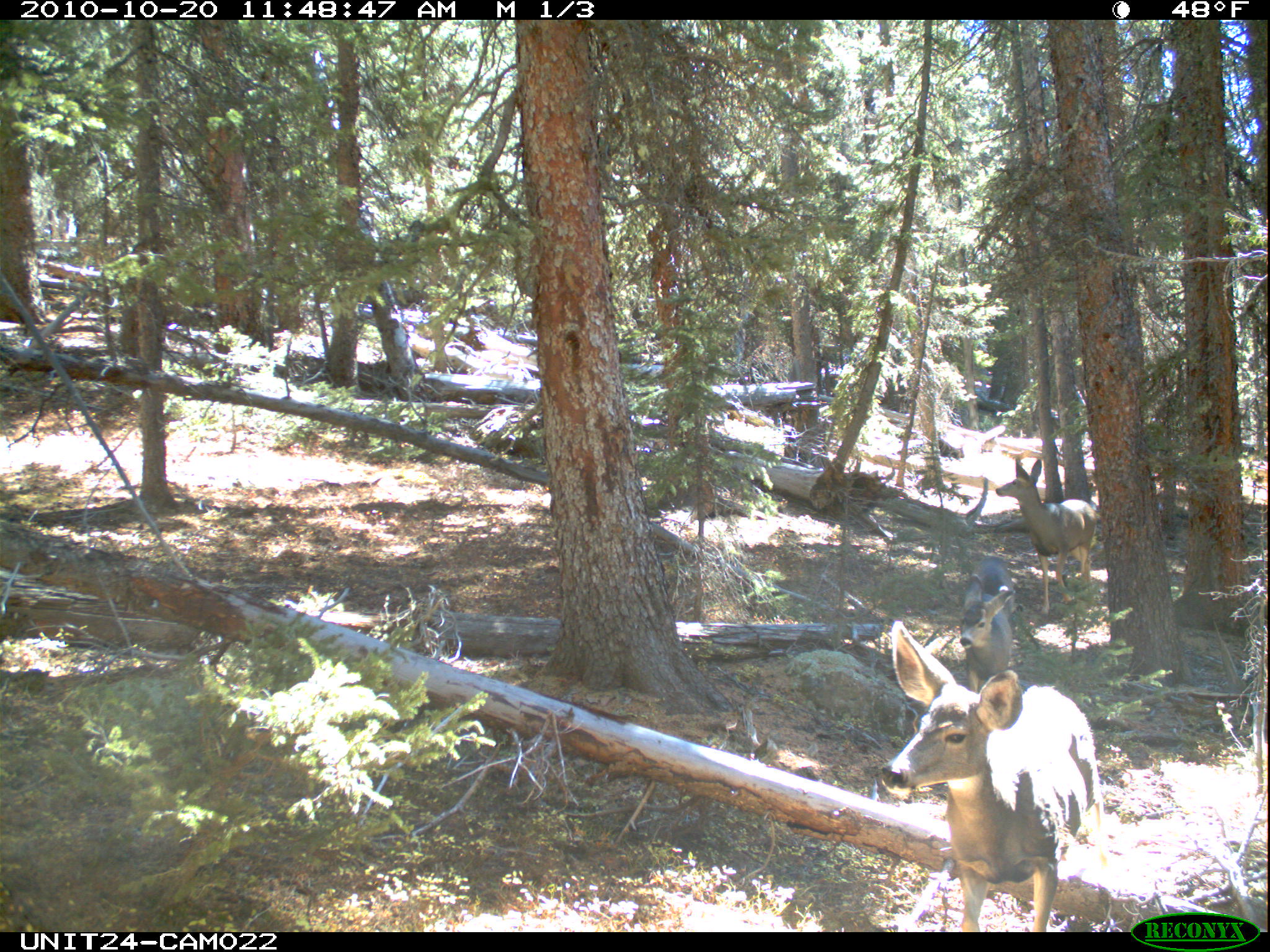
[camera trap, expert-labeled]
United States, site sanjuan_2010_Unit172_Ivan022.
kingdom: Animalia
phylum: Chordata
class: Mammalia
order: Artiodactyla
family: Cervidae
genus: Odocoileus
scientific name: Odocoileus hemionus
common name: mule deer